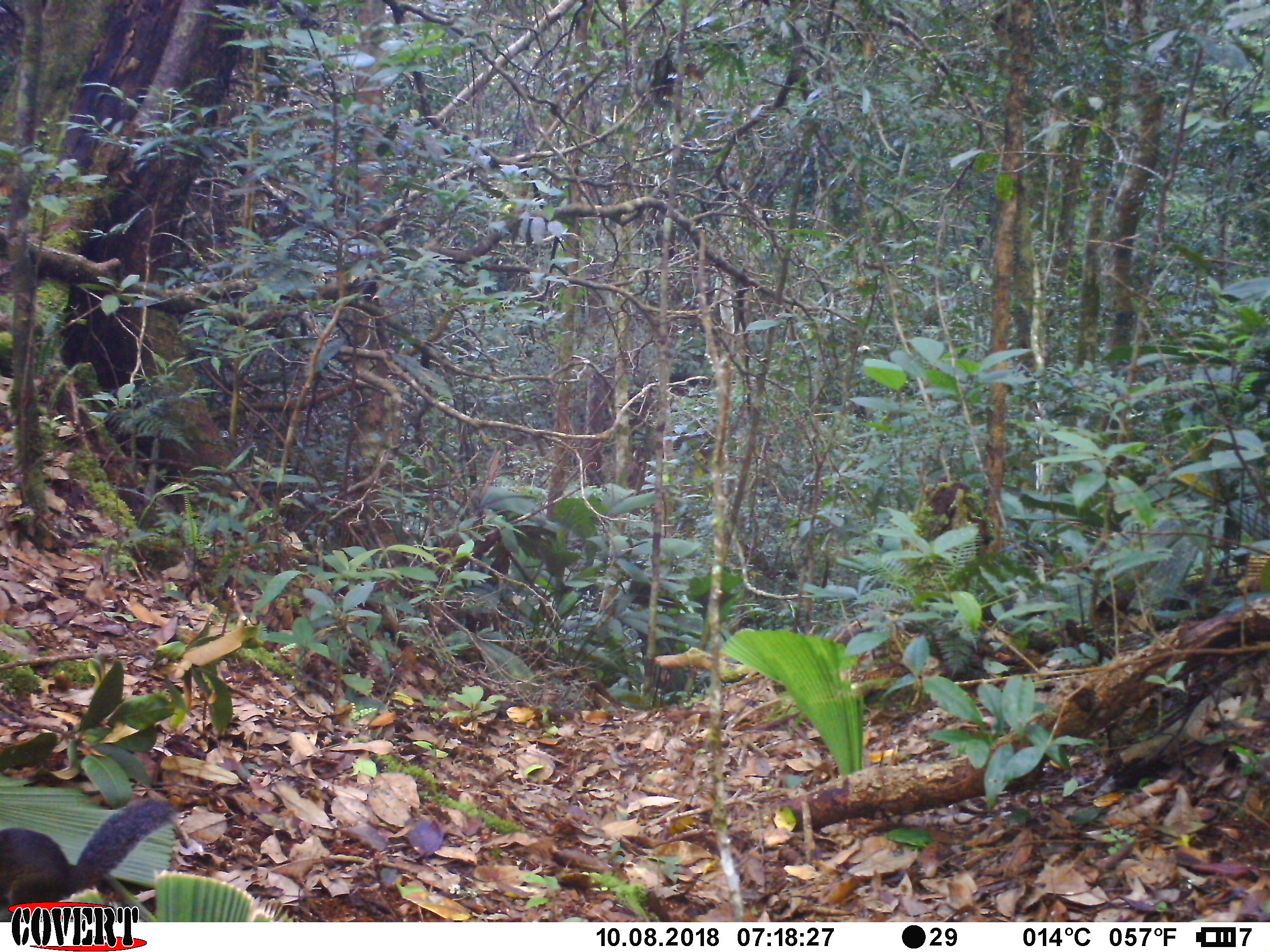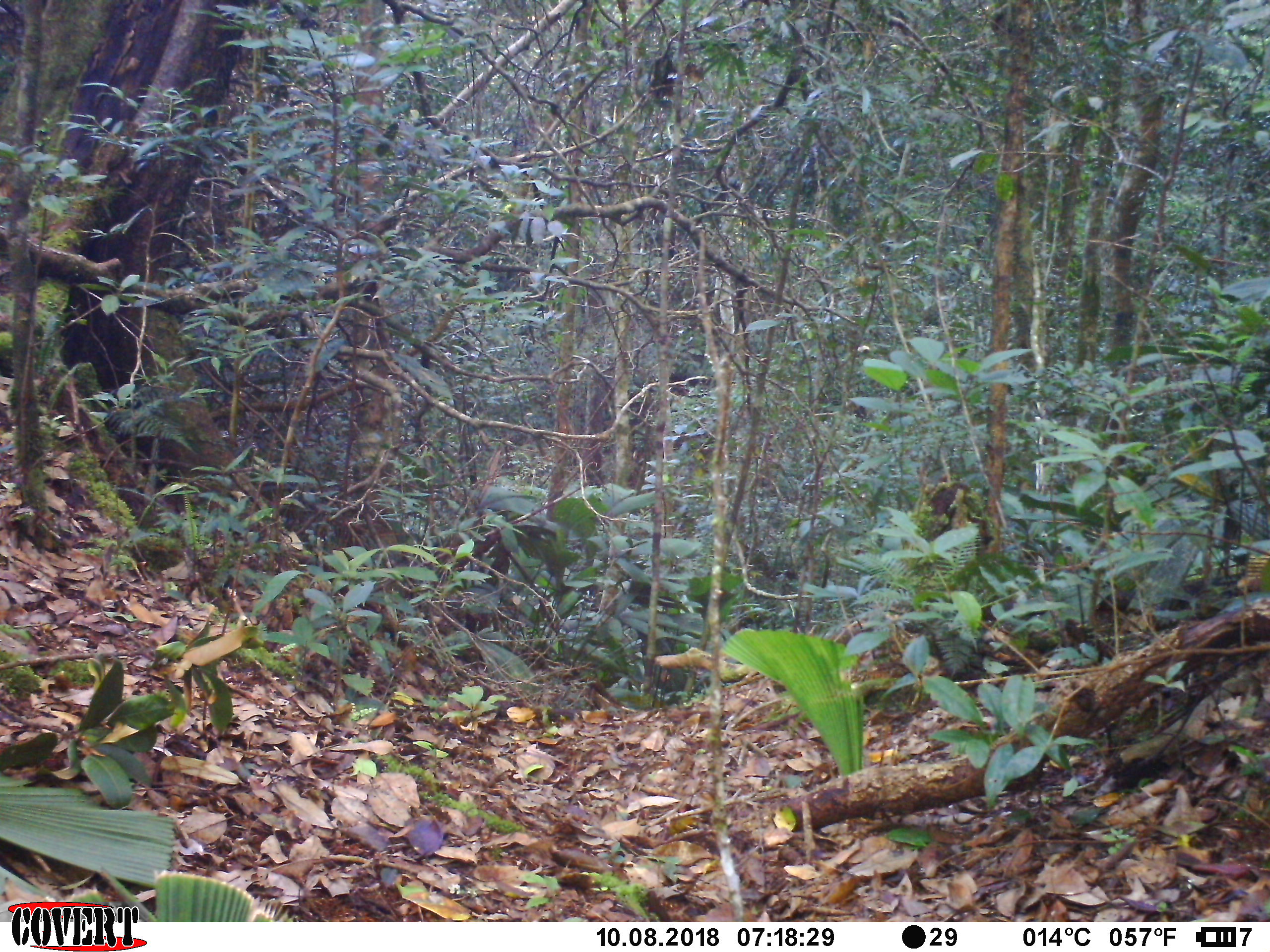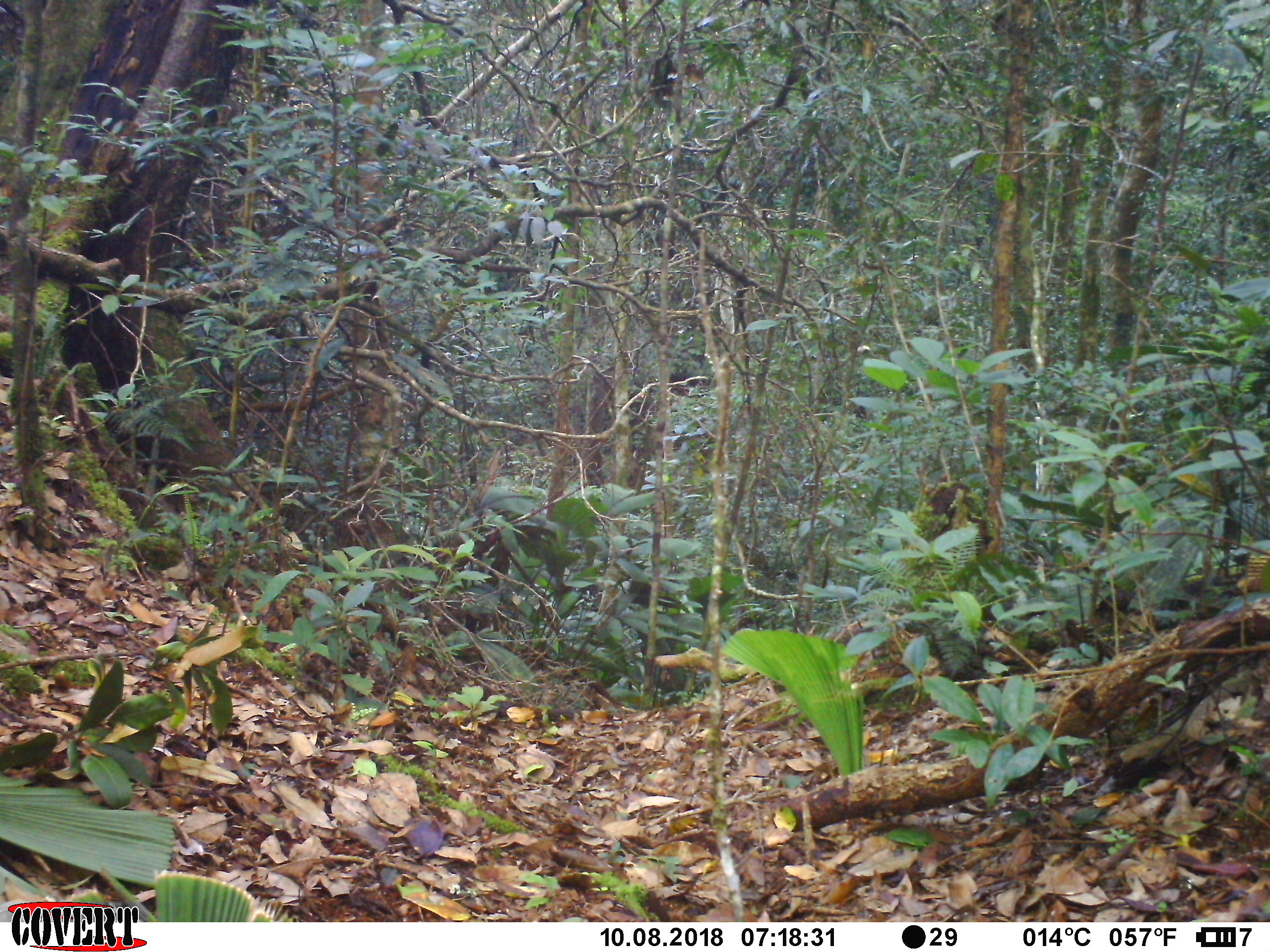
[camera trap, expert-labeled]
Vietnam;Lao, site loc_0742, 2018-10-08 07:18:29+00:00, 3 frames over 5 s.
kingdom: Animalia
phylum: Chordata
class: Mammalia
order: Rodentia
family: Sciuridae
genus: Dremomys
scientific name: Dremomys rufigenis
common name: red-cheeked squirrel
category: red cheeked squirrel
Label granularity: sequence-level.